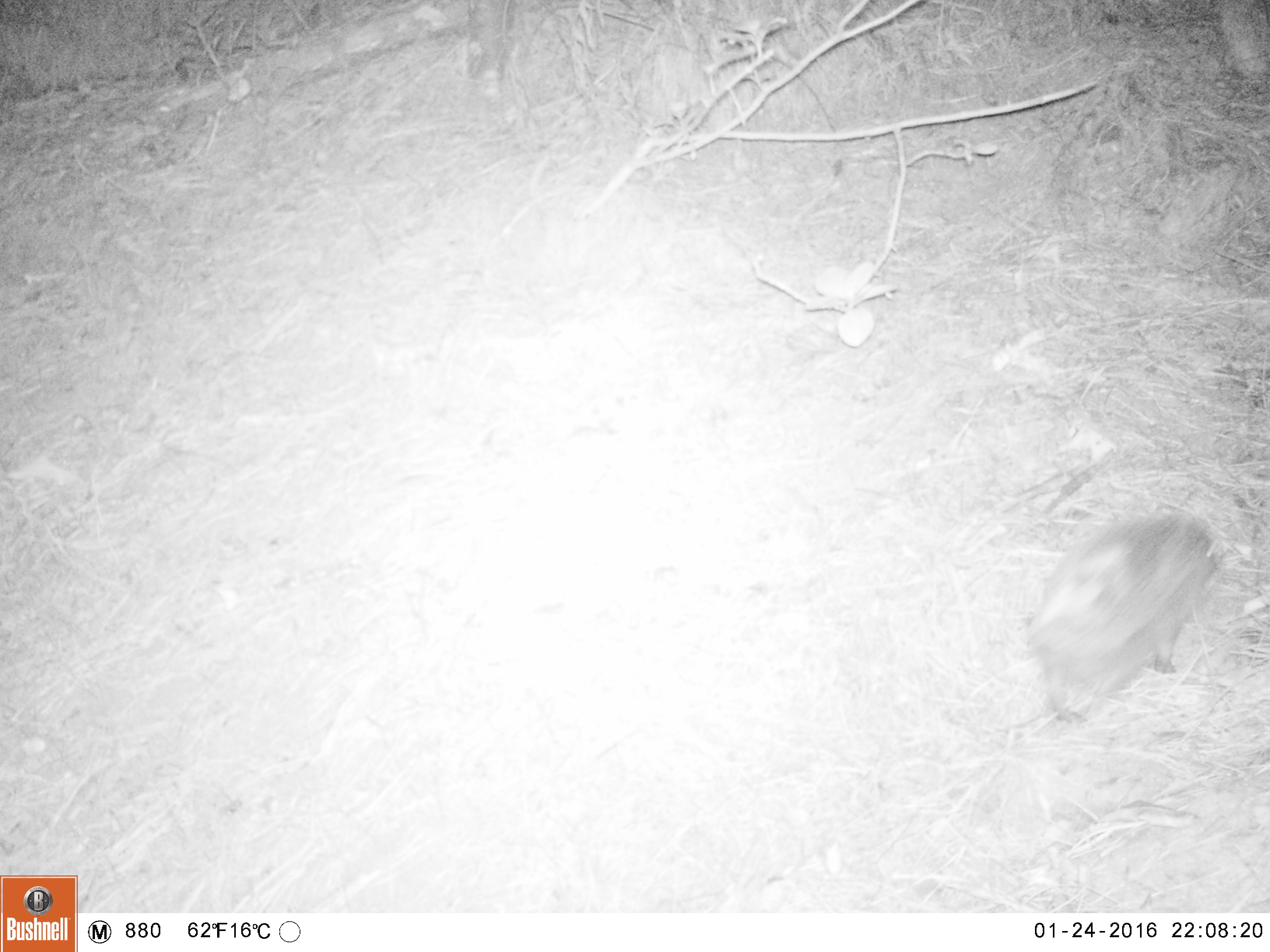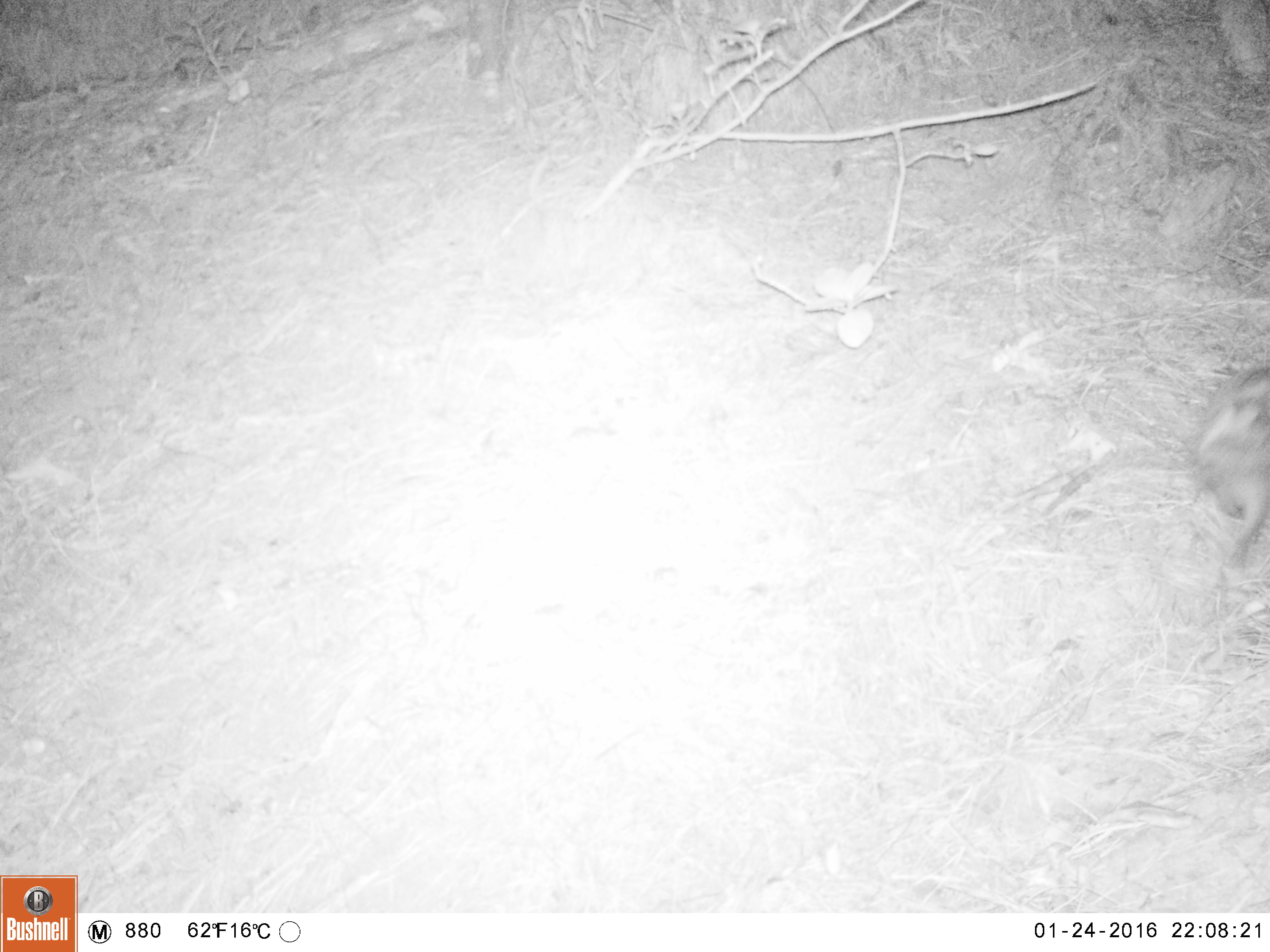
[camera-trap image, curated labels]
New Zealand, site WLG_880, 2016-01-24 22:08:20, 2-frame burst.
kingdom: Animalia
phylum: Chordata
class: Mammalia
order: Eulipotyphla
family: Erinaceidae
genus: Erinaceus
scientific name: Erinaceus europaeus europaeus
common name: european hedgehog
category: hedgehog